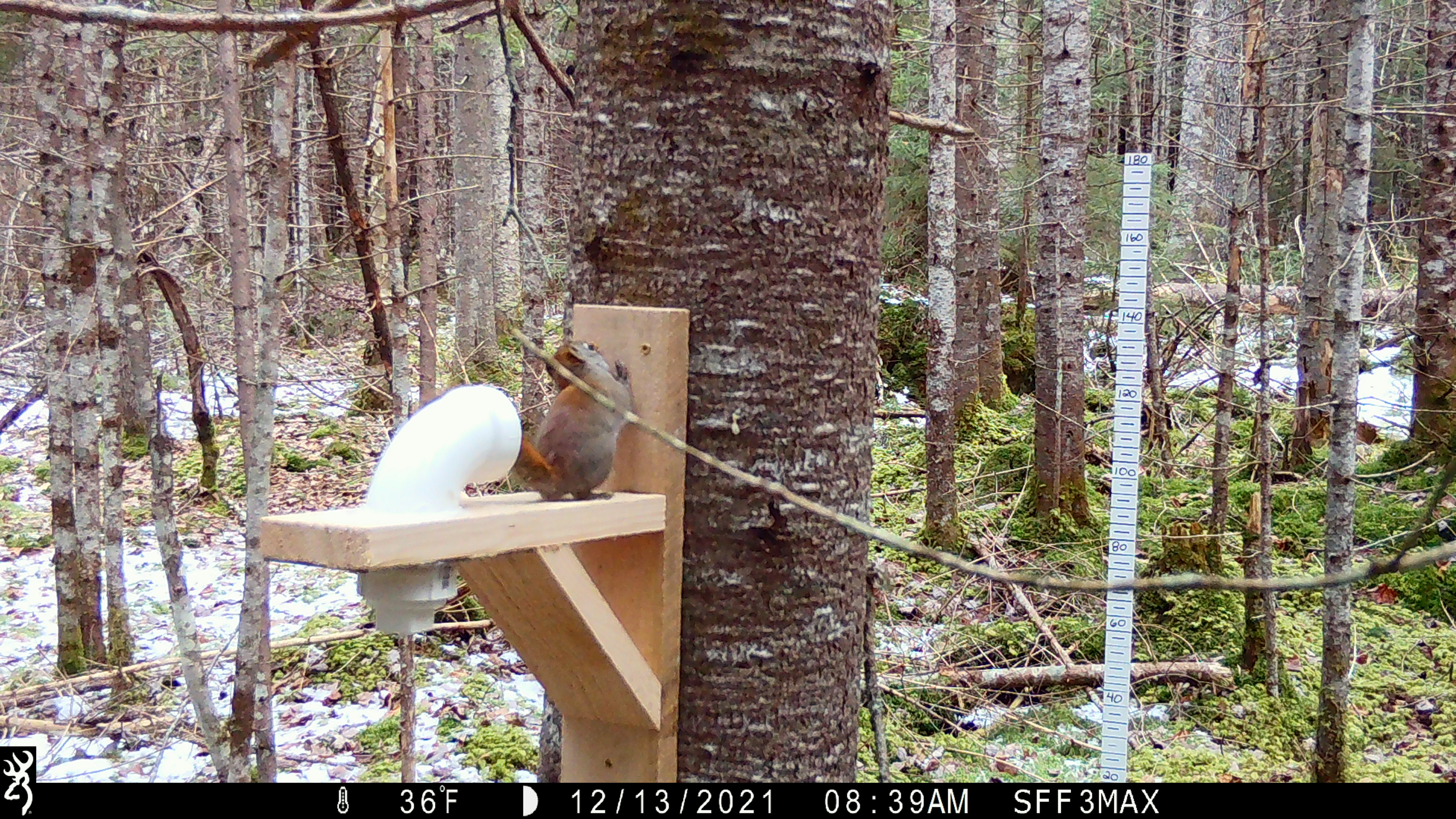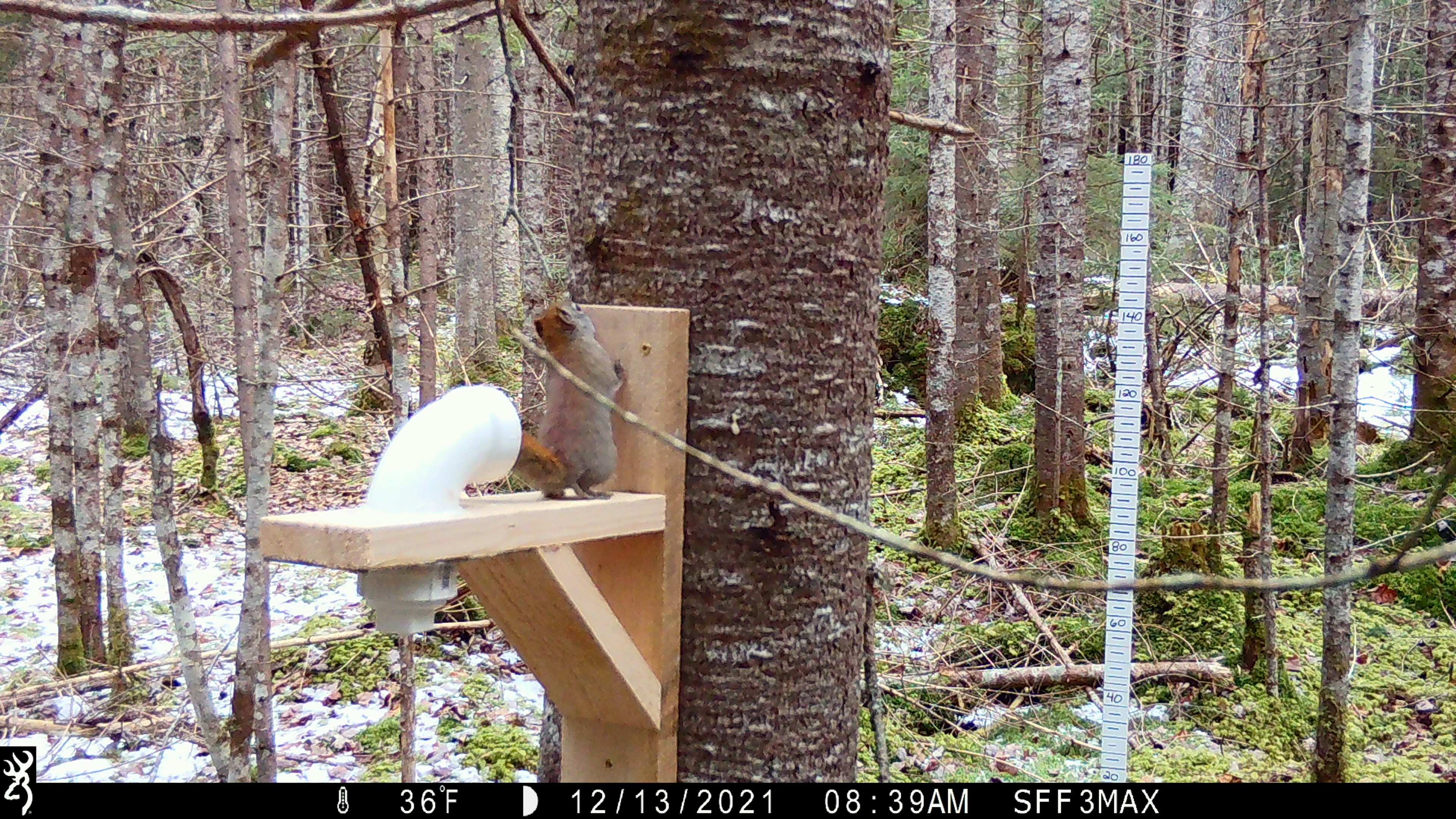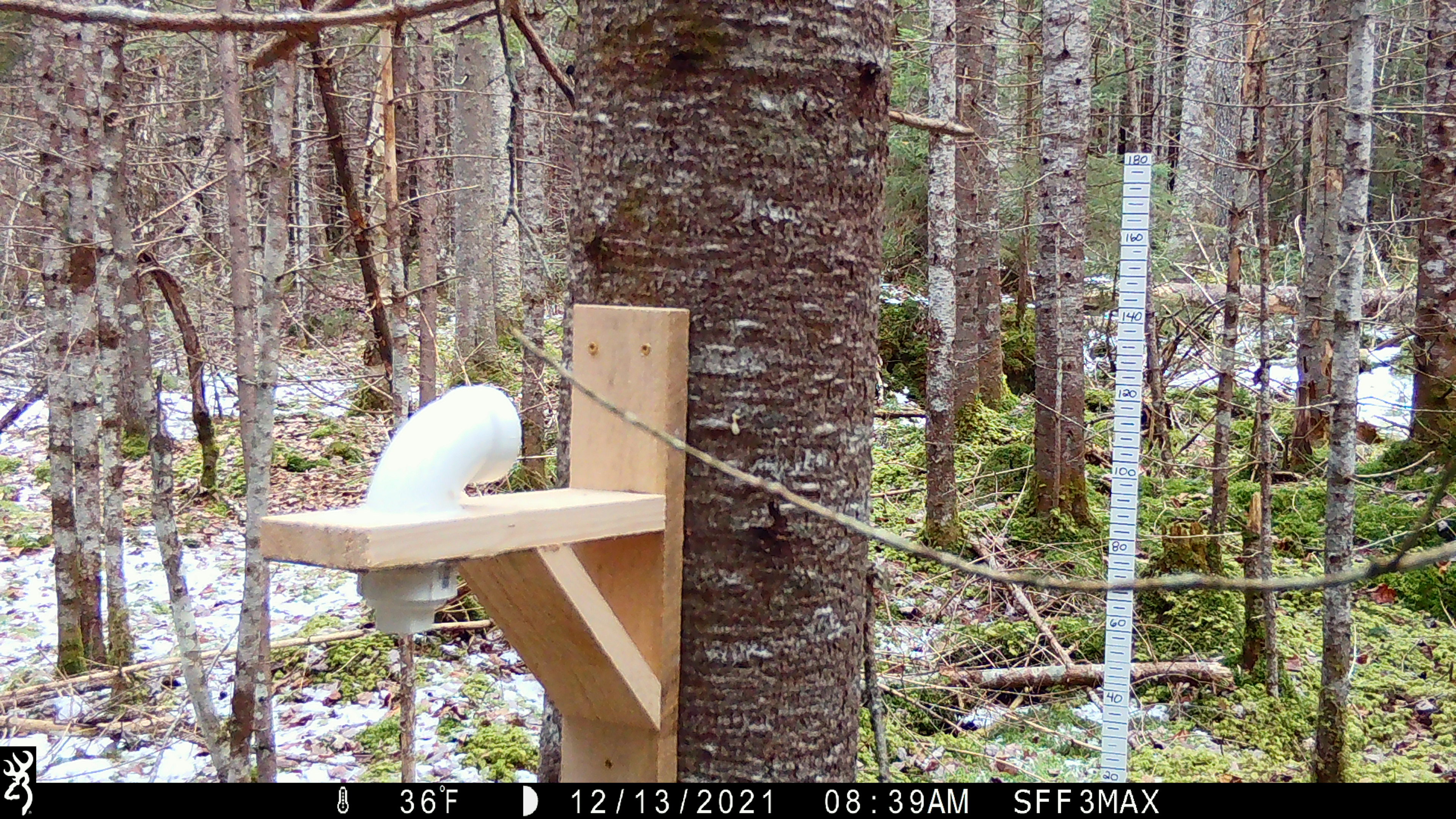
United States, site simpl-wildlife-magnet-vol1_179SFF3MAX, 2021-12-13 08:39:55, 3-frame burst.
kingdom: Animalia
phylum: Chordata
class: Mammalia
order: Rodentia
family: Sciuridae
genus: Tamiasciurus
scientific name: Tamiasciurus hudsonicus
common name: red squirrel